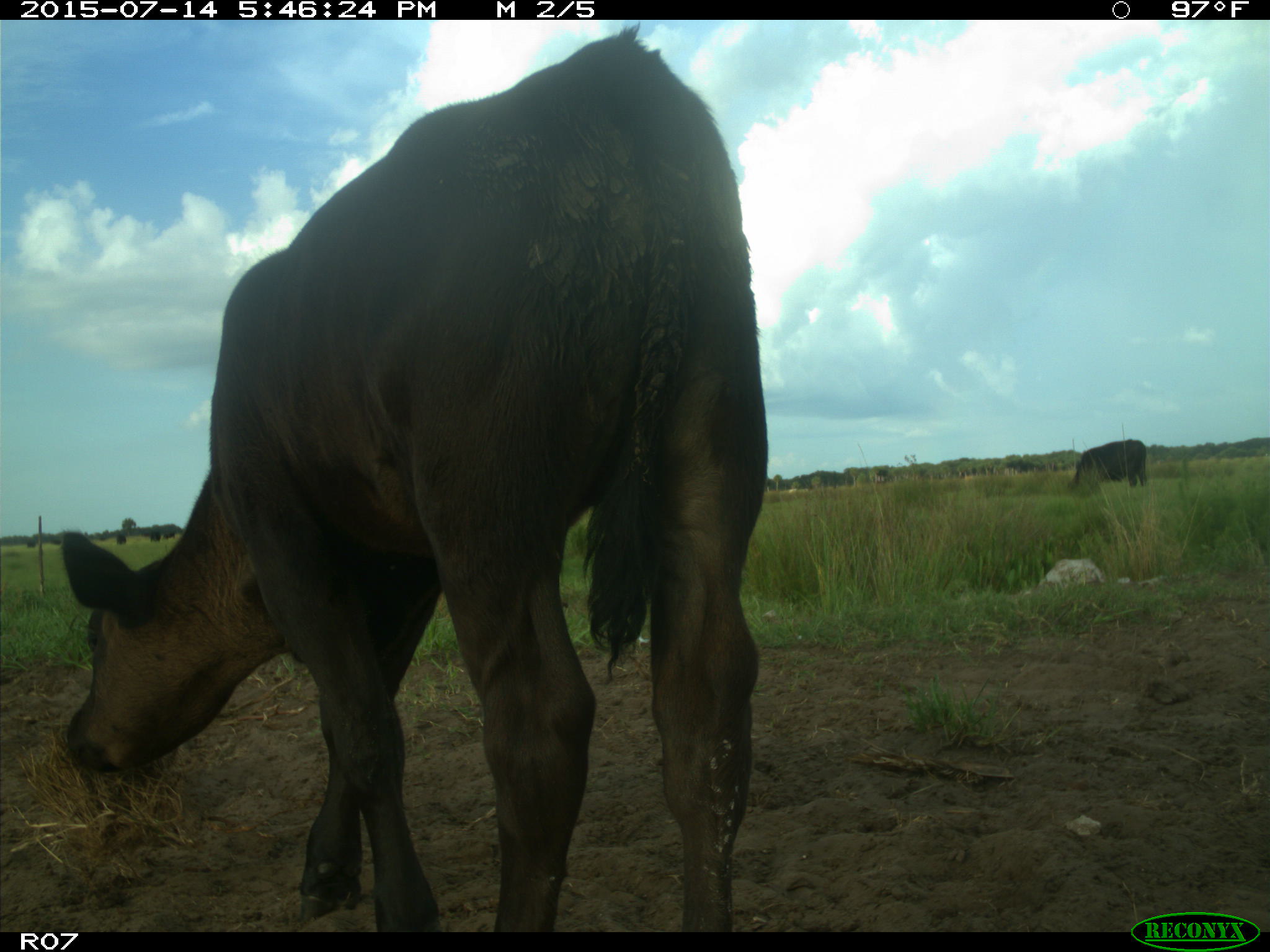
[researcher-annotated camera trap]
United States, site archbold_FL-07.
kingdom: Animalia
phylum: Chordata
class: Mammalia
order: Artiodactyla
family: Bovidae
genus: Bos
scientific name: Bos taurus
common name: domestic cow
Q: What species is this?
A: Bos taurus (domestic cow).